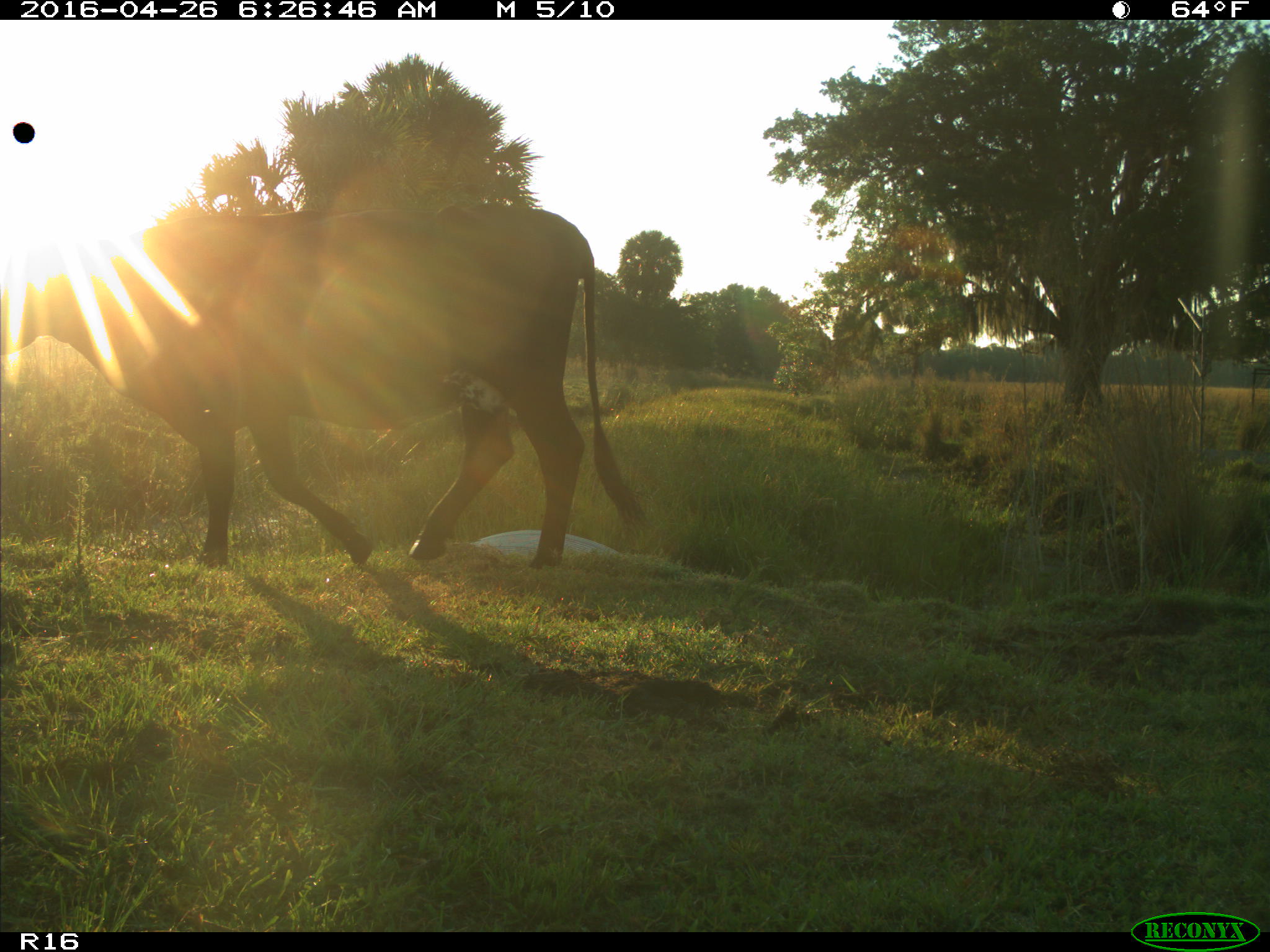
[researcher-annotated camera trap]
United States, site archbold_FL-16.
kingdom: Animalia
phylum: Chordata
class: Mammalia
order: Artiodactyla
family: Bovidae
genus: Bos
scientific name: Bos taurus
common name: domestic cow